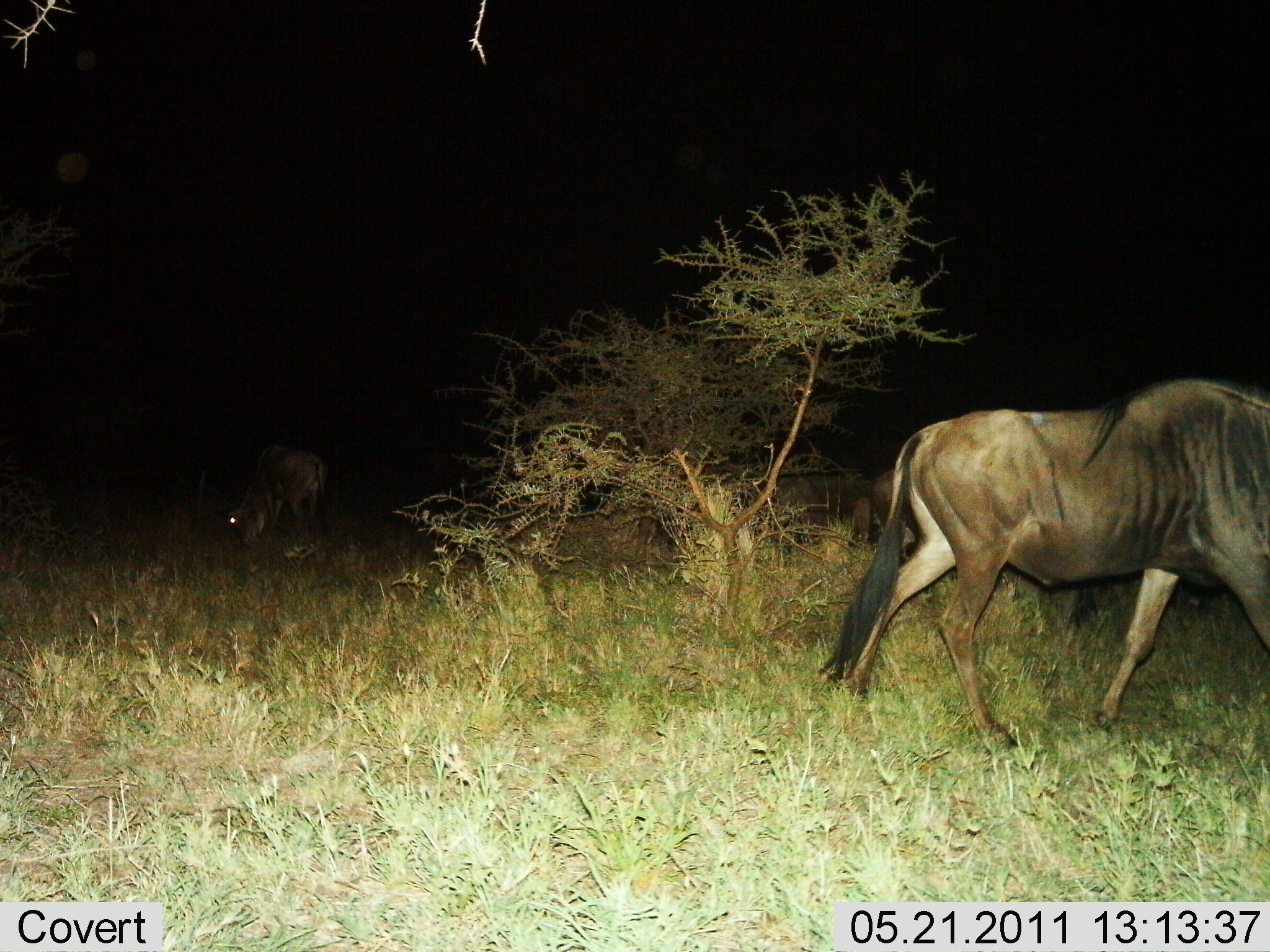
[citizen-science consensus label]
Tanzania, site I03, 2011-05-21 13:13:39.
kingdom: Animalia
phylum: Chordata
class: Mammalia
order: Artiodactyla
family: Bovidae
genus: Connochaetes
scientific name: Connochaetes taurinus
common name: blue wildebeest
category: wildebeest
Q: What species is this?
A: Wildebeest (blue wildebeest) (Connochaetes taurinus).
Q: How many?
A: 3.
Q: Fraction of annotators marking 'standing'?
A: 40%.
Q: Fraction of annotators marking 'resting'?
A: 0%.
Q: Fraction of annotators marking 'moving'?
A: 80%.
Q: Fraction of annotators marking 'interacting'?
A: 0%.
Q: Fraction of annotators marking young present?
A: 10%.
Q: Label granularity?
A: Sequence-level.